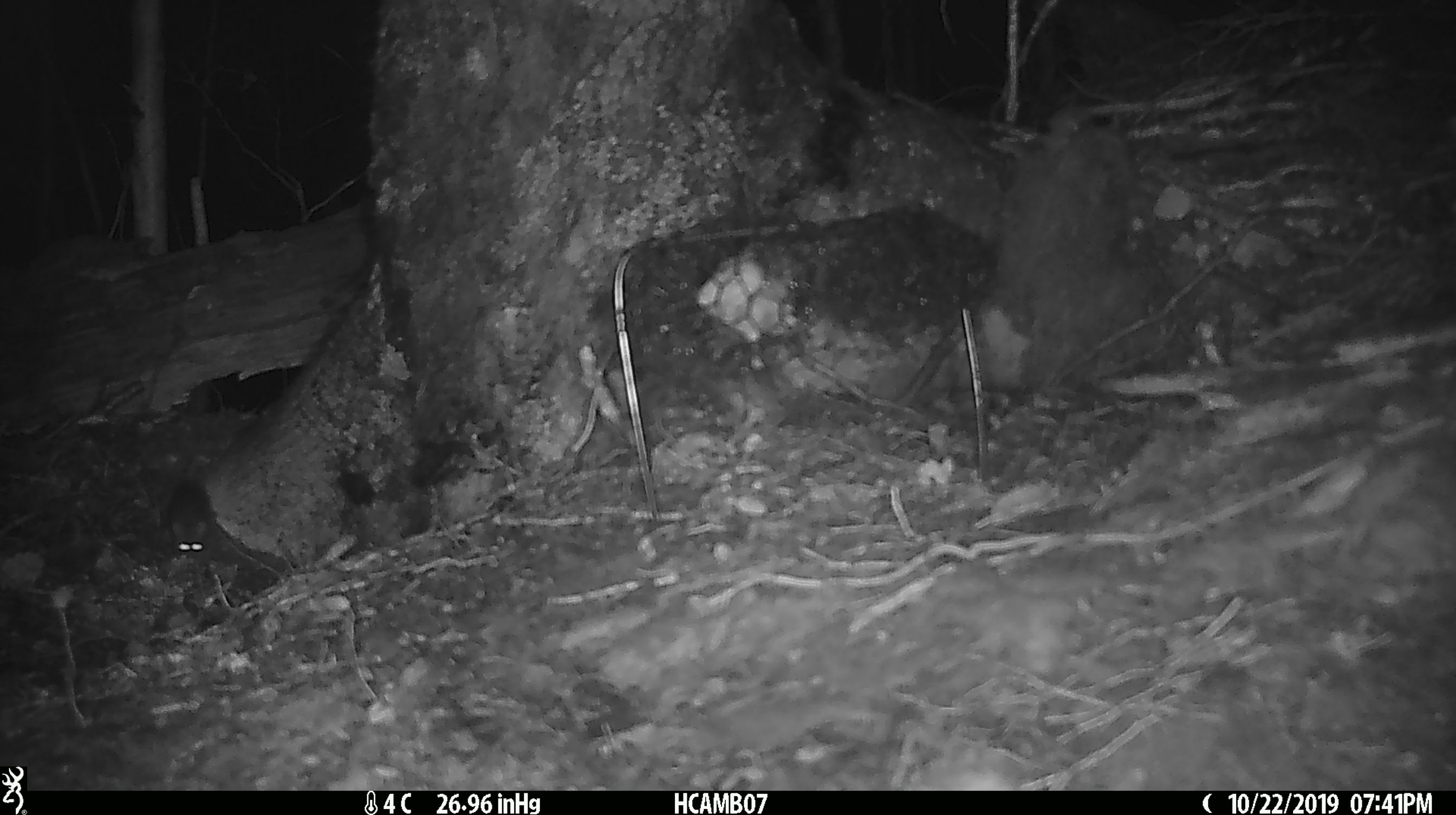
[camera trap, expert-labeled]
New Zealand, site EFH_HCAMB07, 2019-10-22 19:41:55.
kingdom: Animalia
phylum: Chordata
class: Mammalia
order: Rodentia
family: Muridae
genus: Mus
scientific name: Mus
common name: mouse